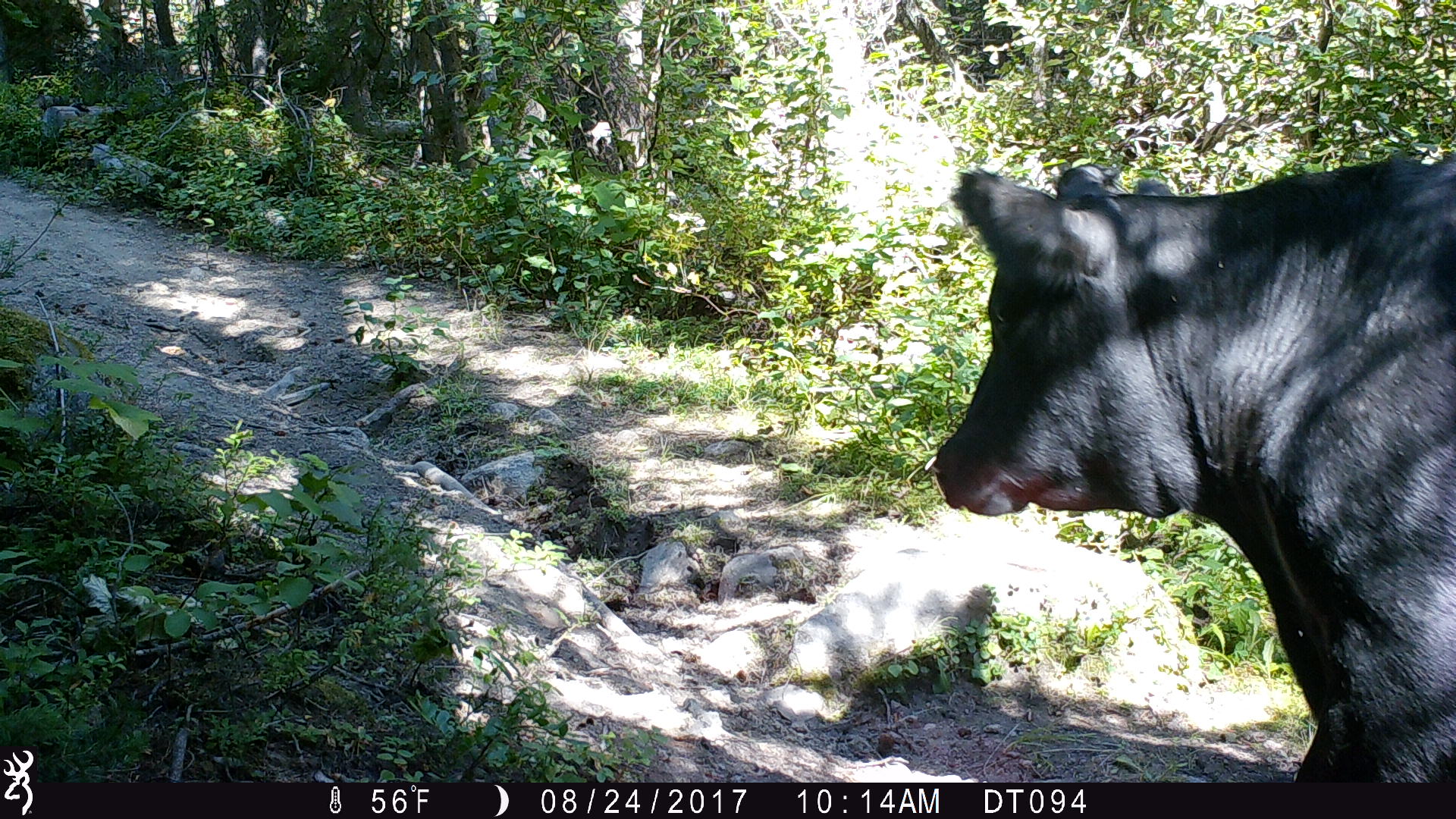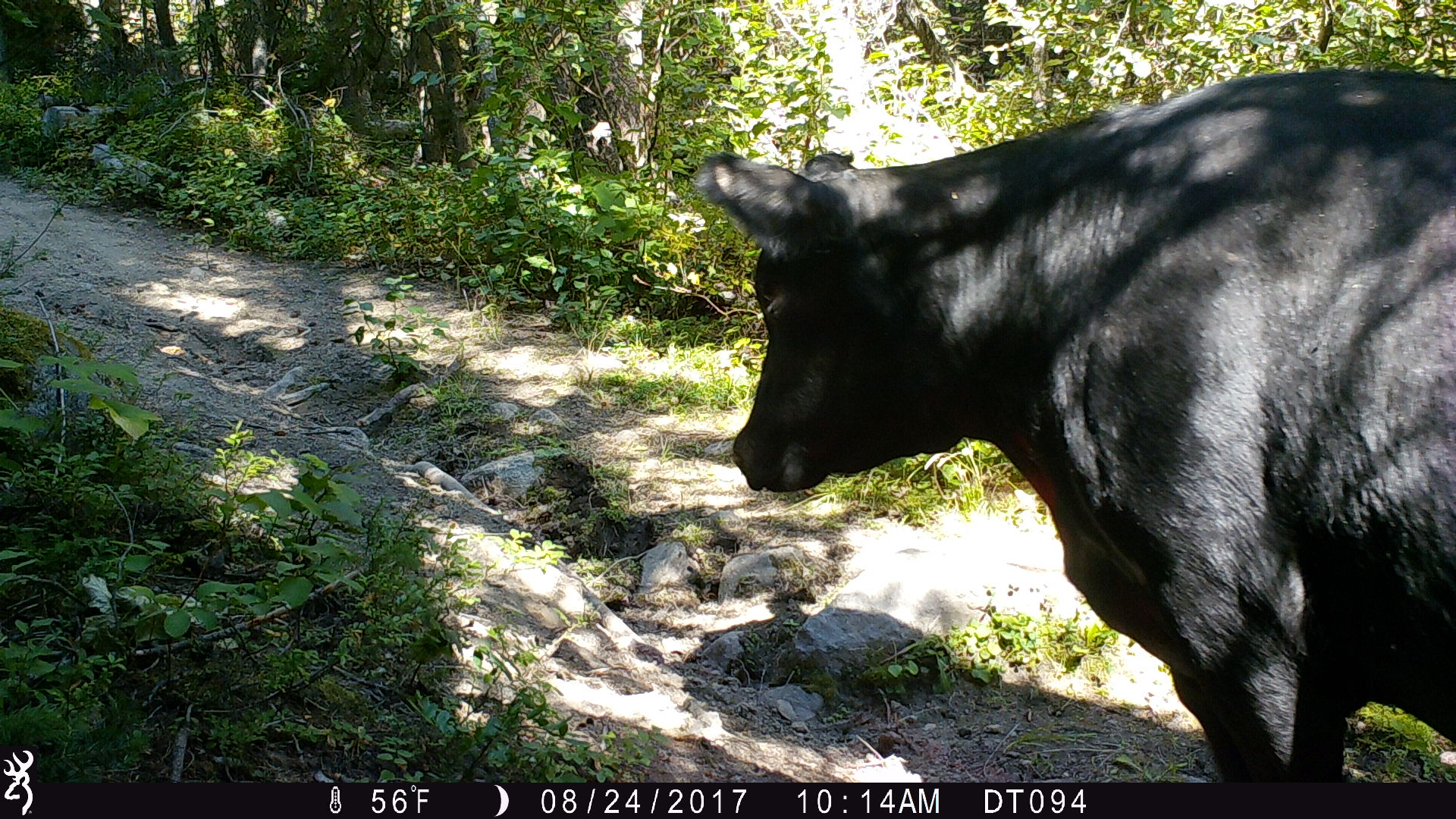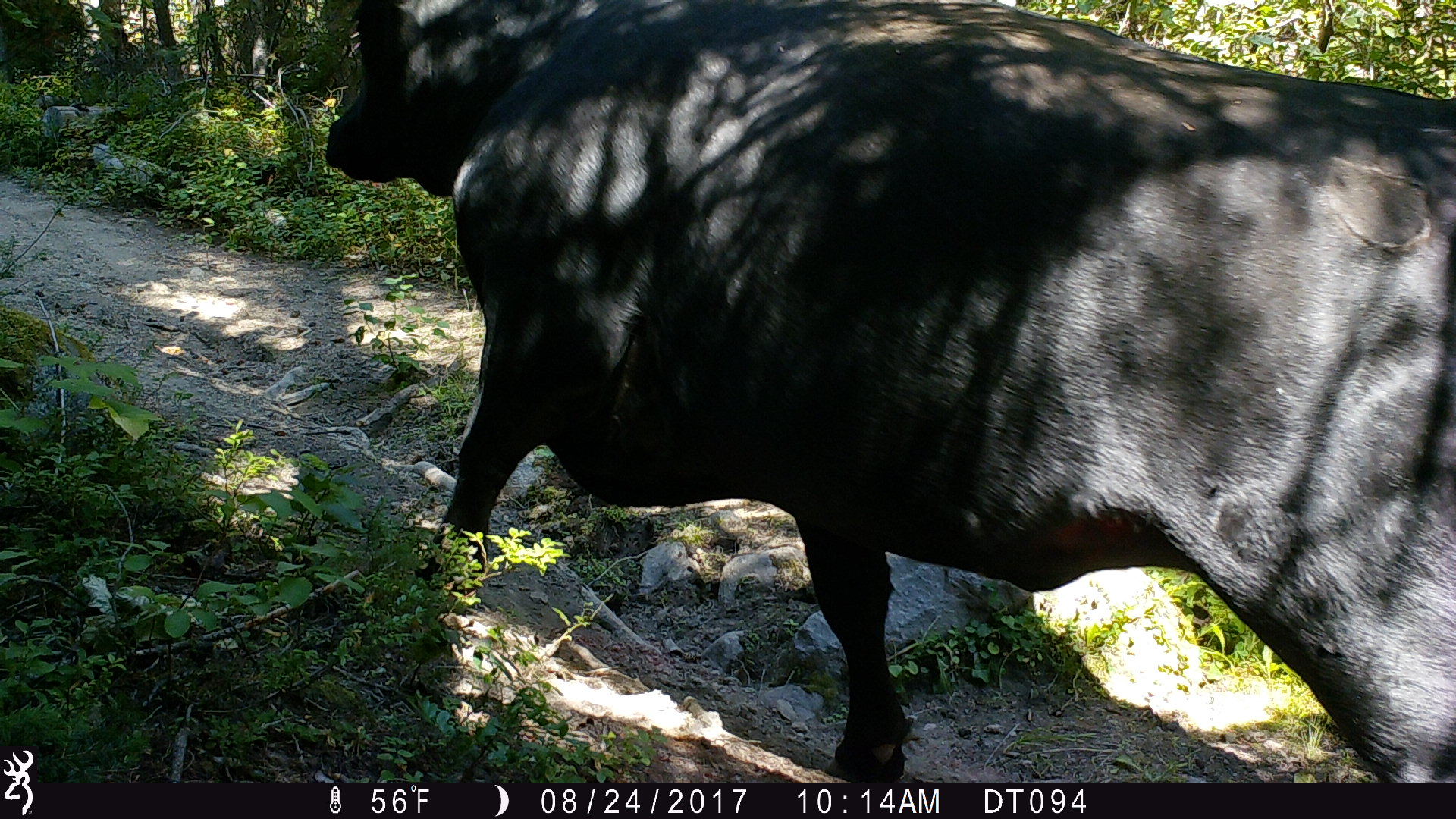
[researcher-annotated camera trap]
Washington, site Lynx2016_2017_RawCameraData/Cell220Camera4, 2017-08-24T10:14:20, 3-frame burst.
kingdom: Animalia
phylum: Chordata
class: Mammalia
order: Artiodactyla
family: Bovidae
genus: Bos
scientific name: Bos taurus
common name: domestic cattle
Domestic cattle (Bos taurus). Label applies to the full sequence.